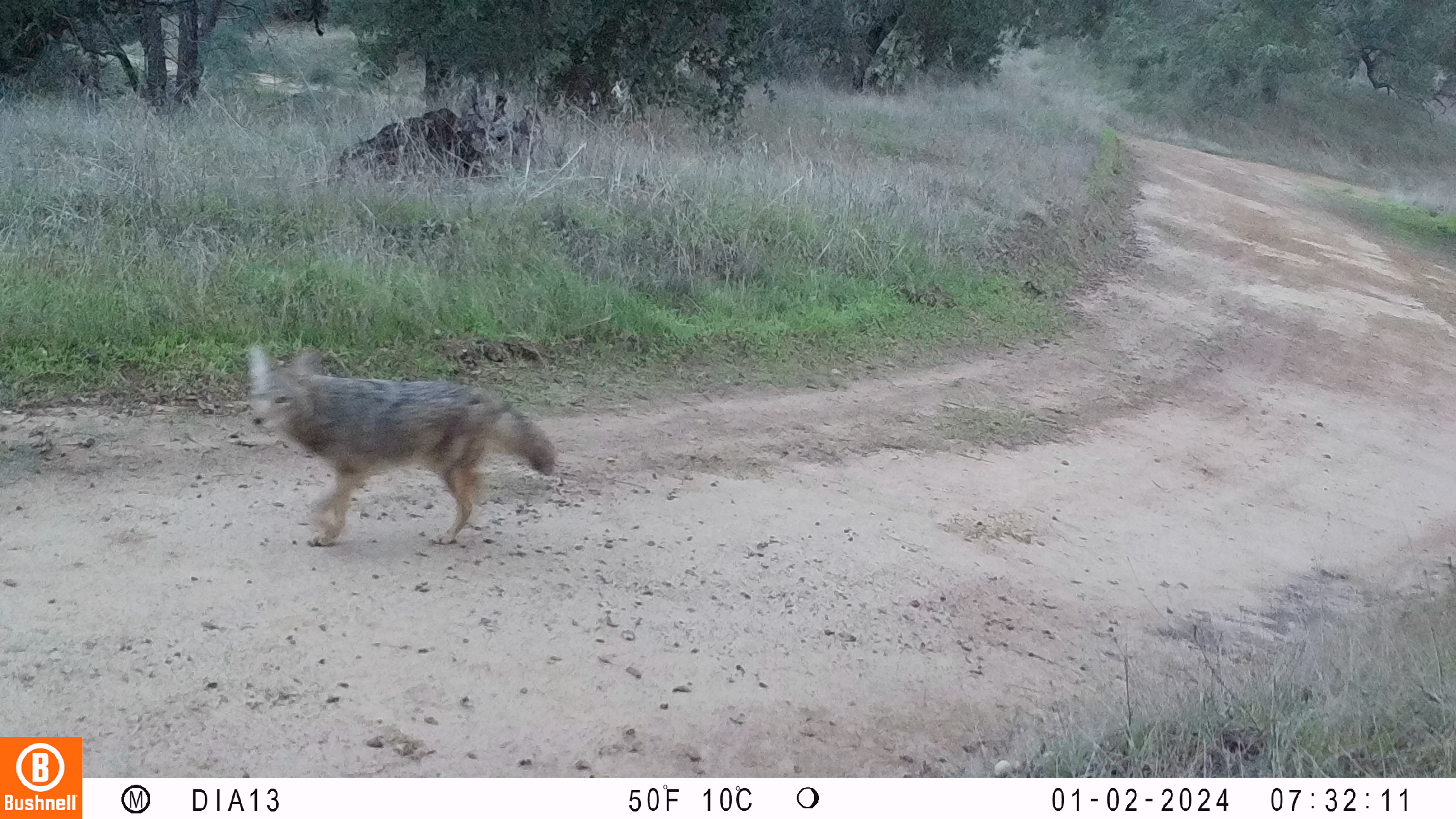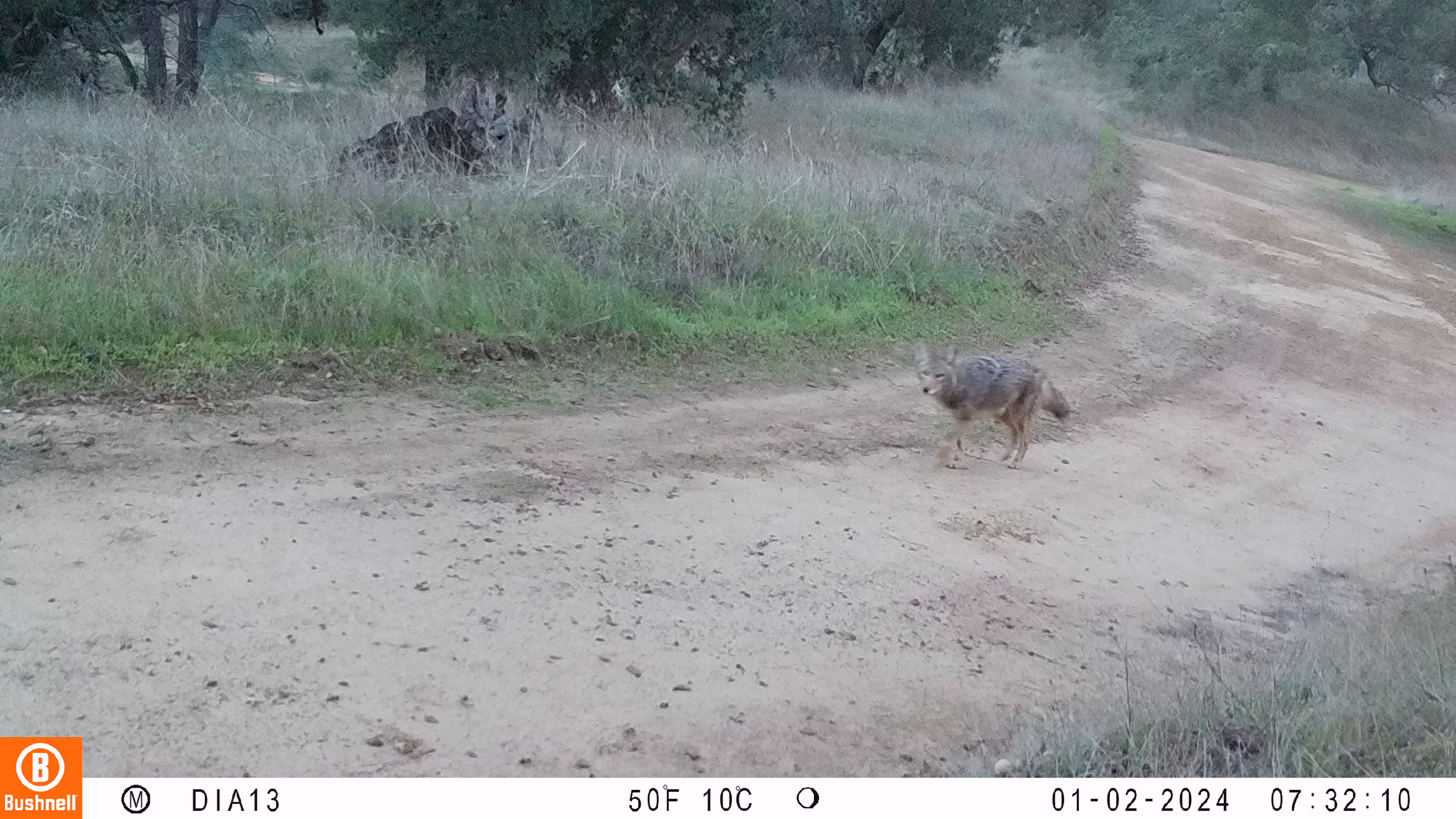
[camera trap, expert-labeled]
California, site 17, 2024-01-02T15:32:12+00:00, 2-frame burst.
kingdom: Animalia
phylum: Chordata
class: Mammalia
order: Carnivora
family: Canidae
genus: Canis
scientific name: Canis latrans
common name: coyote